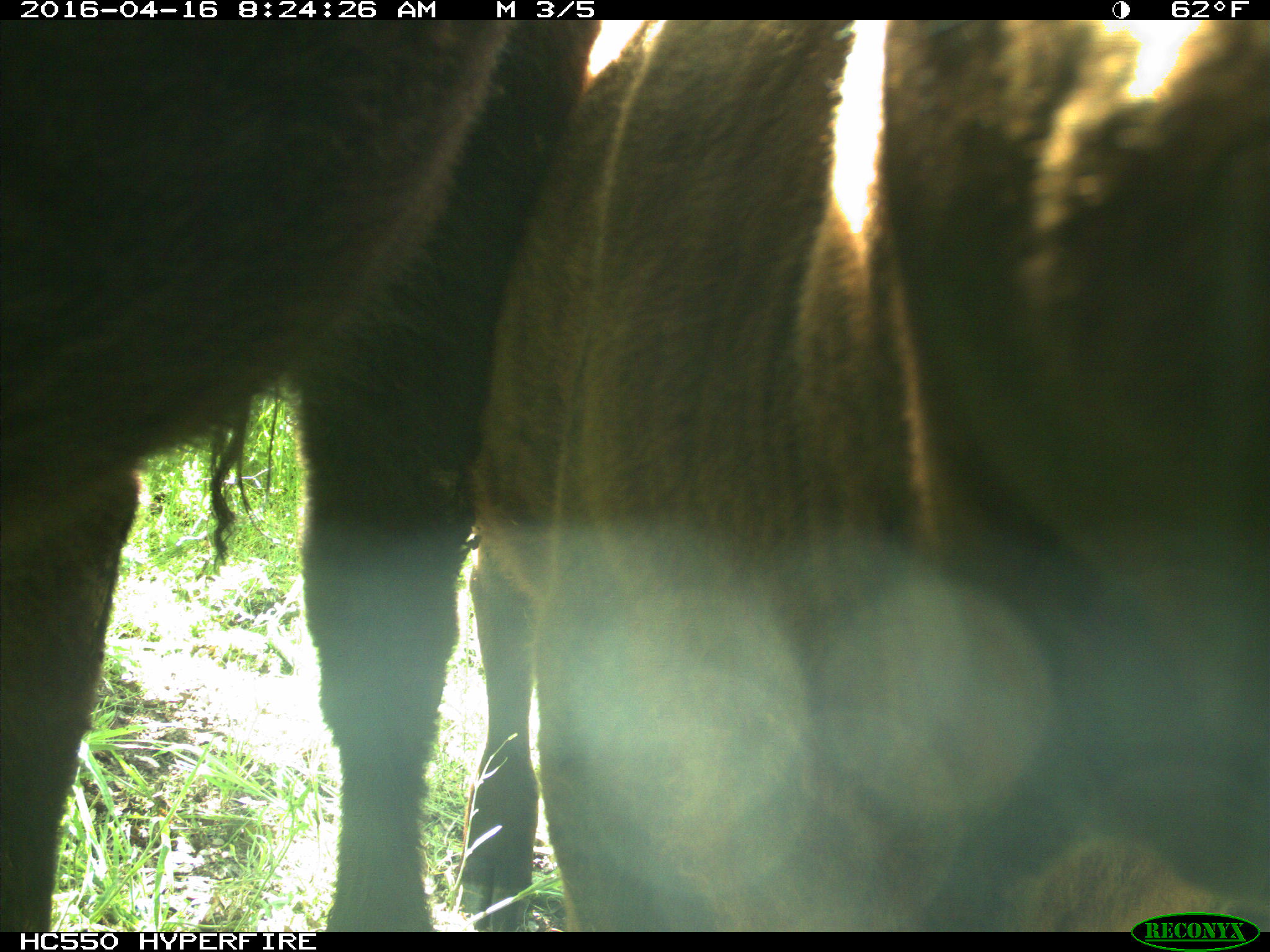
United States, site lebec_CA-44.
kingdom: Animalia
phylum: Chordata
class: Mammalia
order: Artiodactyla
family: Bovidae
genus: Bos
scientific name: Bos taurus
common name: domestic cow